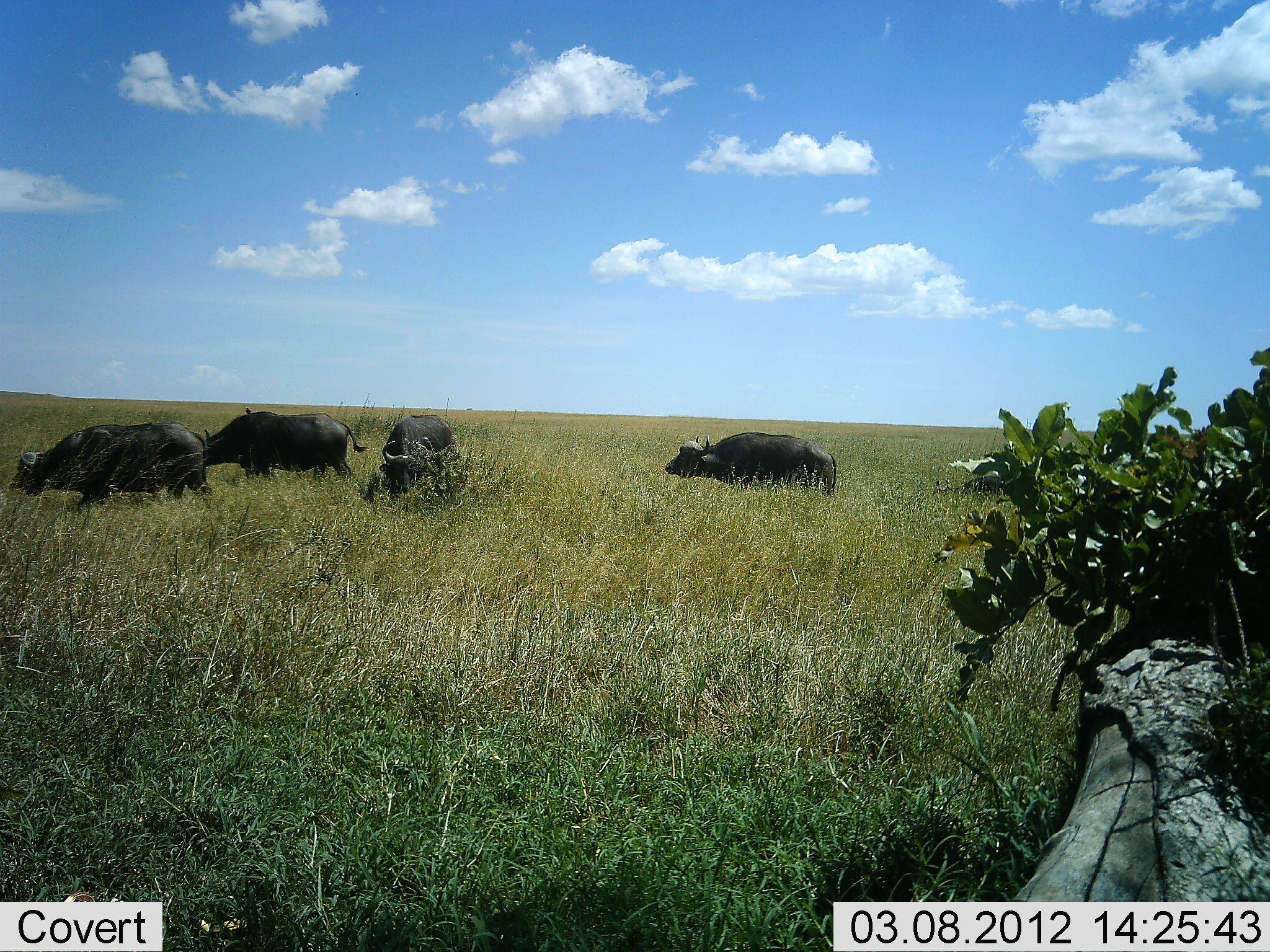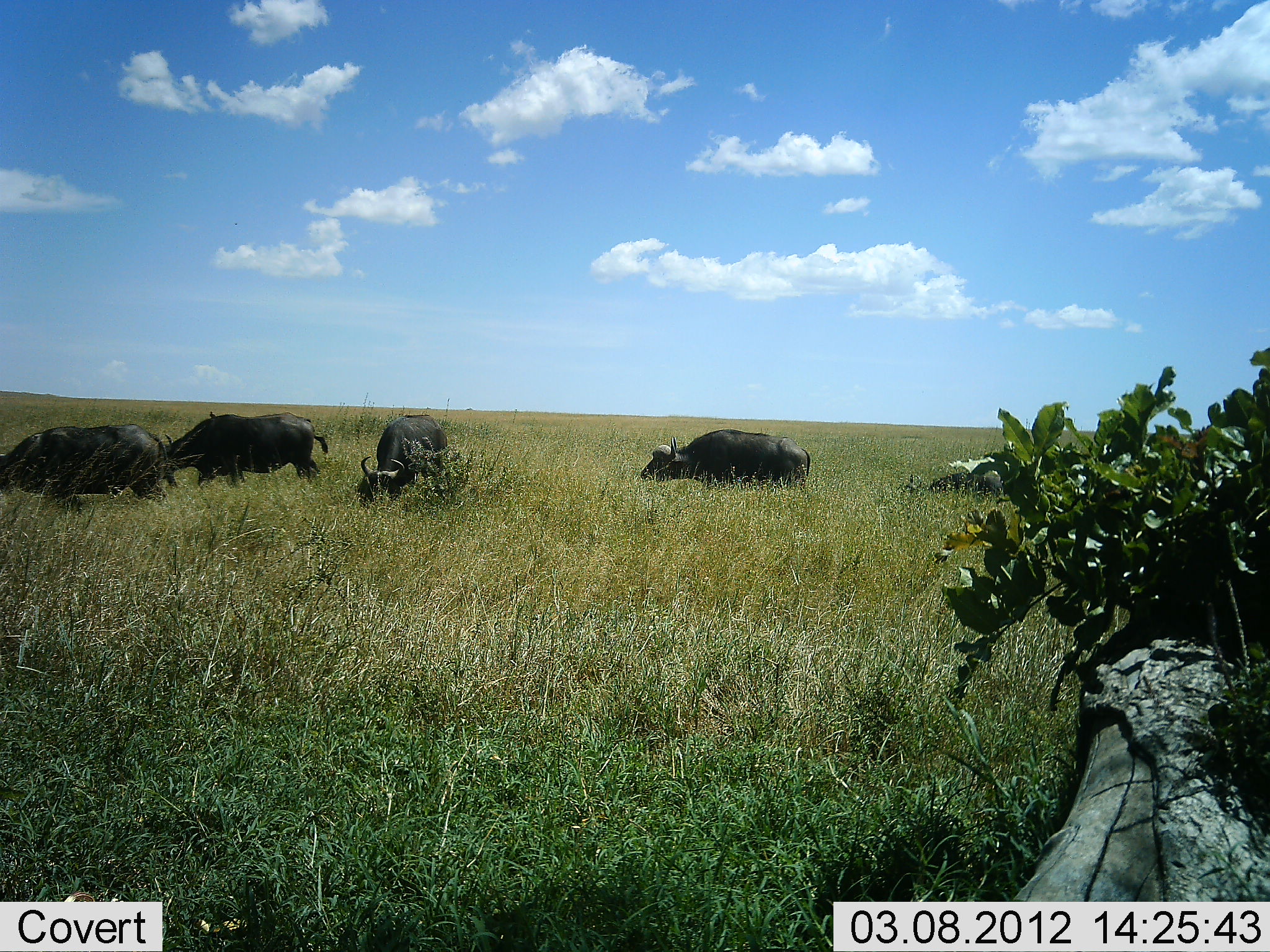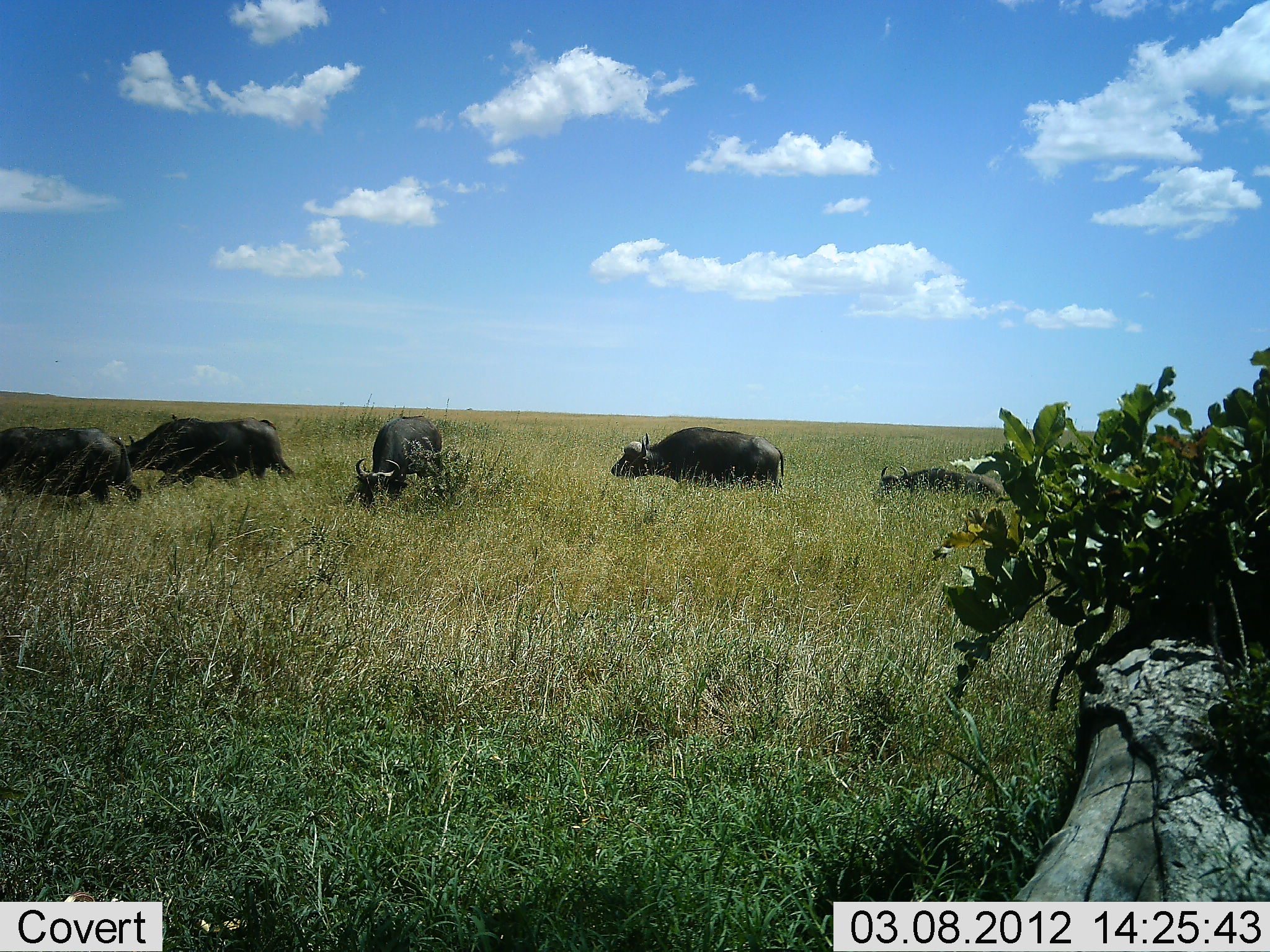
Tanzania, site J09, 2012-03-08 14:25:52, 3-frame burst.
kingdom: Animalia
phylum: Chordata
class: Mammalia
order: Artiodactyla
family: Bovidae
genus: Syncerus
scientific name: Syncerus caffer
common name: cape buffalo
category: buffalo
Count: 5.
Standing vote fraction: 15%.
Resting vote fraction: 10%.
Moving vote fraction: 75%.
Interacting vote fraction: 5%.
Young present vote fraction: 25%.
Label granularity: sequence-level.